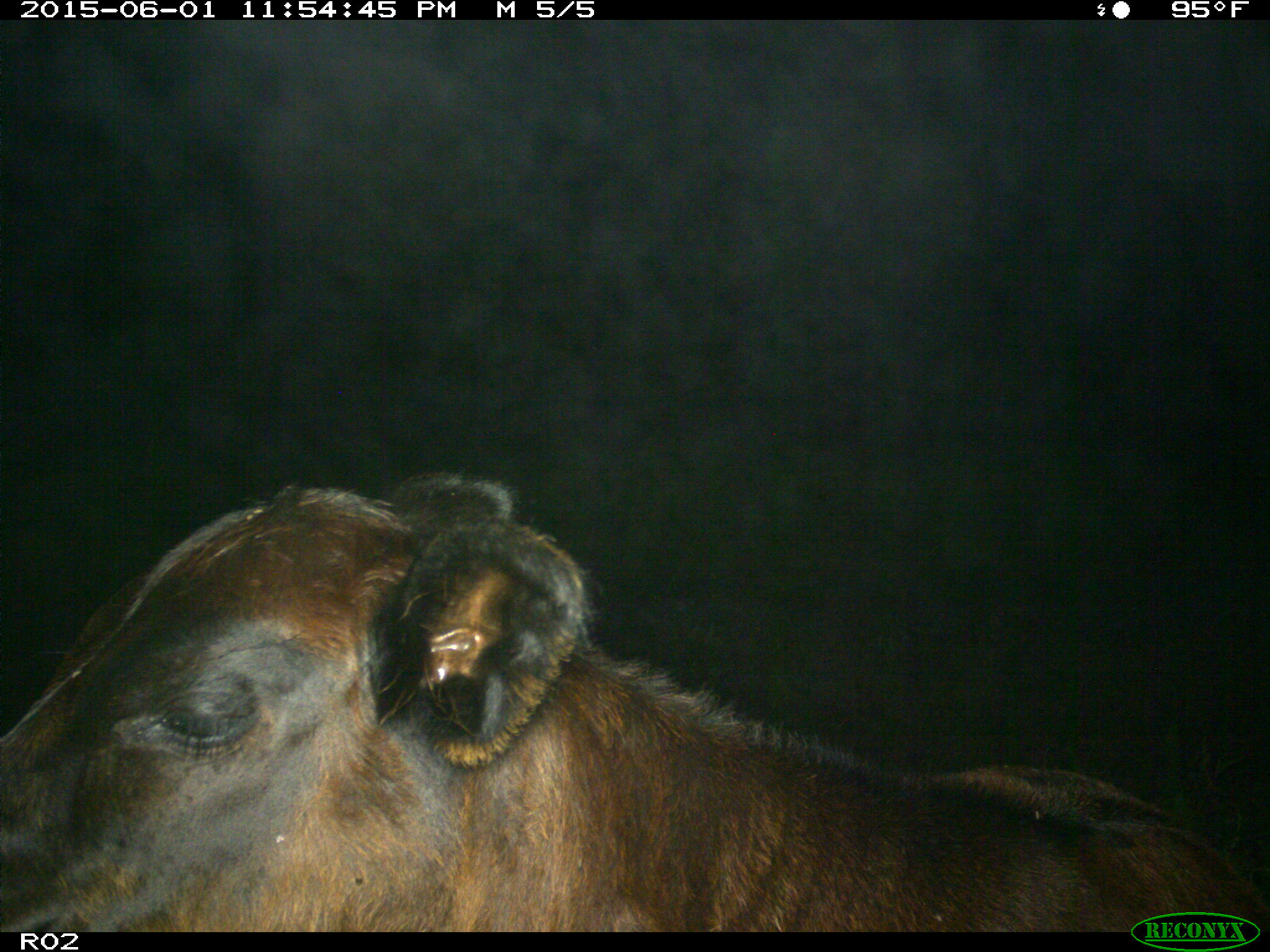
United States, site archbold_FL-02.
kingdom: Animalia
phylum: Chordata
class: Mammalia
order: Artiodactyla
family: Bovidae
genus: Bos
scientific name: Bos taurus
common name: domestic cow